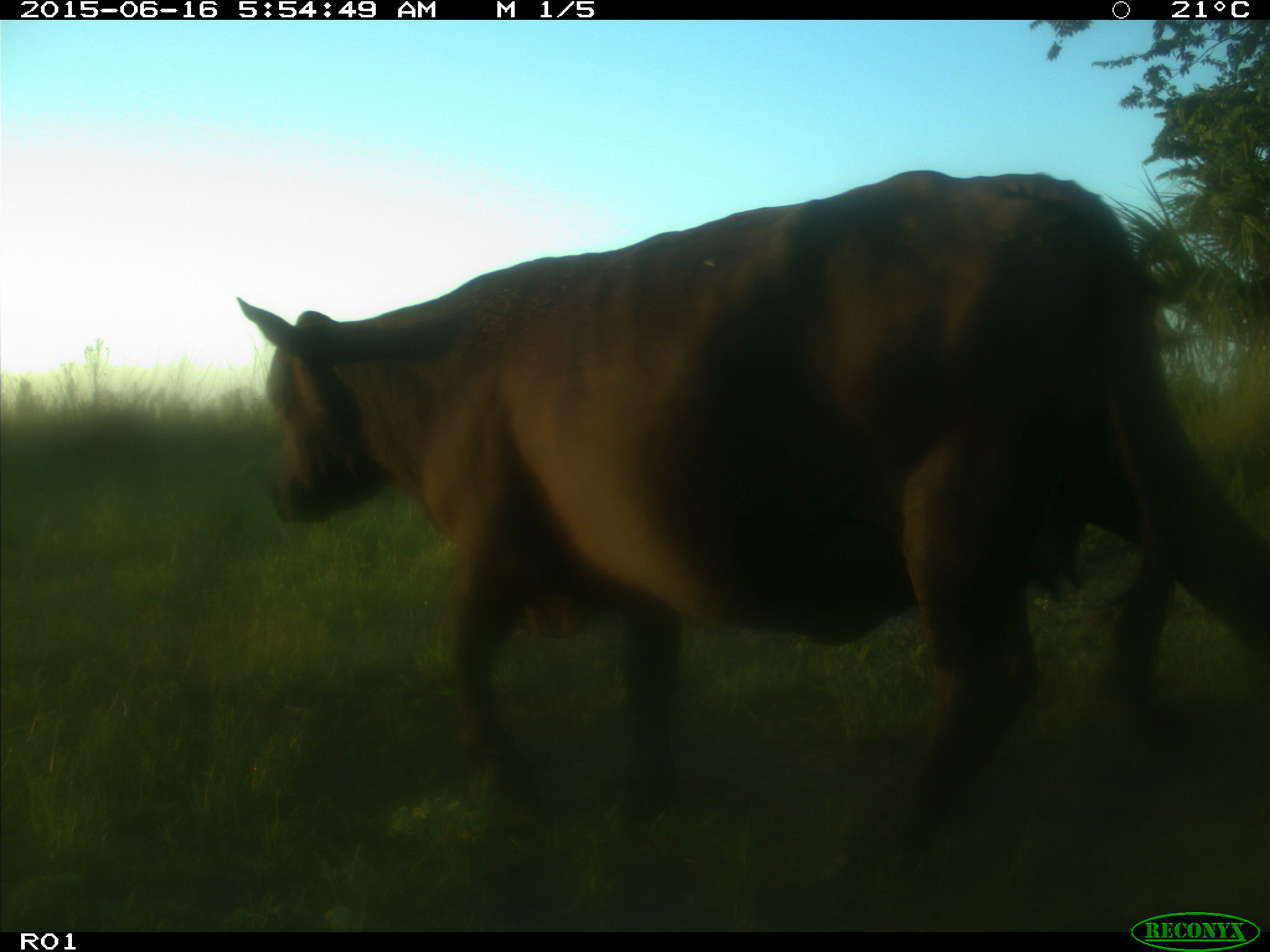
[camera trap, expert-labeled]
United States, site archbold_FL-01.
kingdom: Animalia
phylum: Chordata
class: Mammalia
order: Artiodactyla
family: Bovidae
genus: Bos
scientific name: Bos taurus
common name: domestic cow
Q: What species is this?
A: Bos taurus (domestic cow).